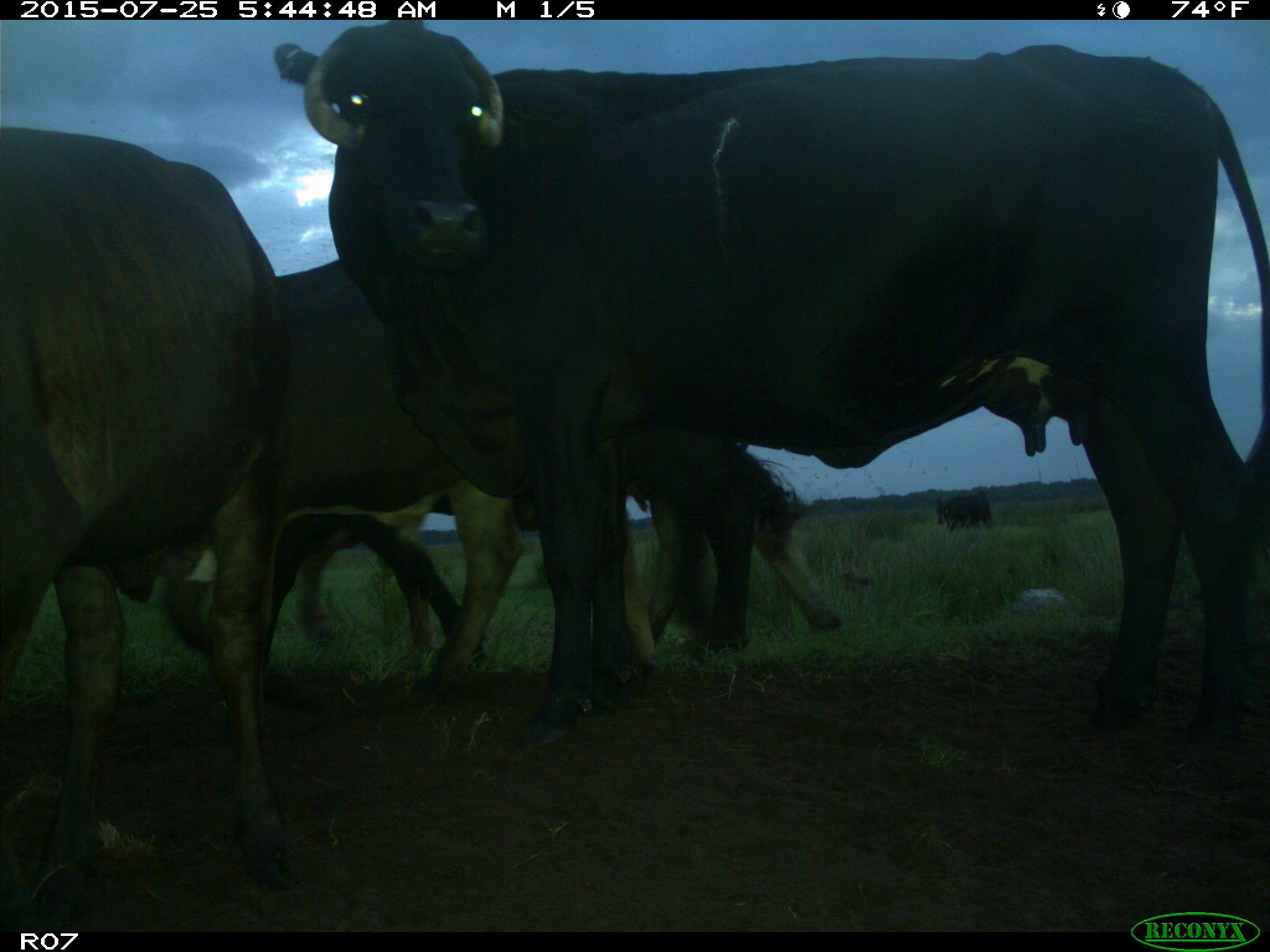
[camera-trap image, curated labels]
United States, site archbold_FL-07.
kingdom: Animalia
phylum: Chordata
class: Mammalia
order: Artiodactyla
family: Bovidae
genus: Bos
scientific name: Bos taurus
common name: domestic cow